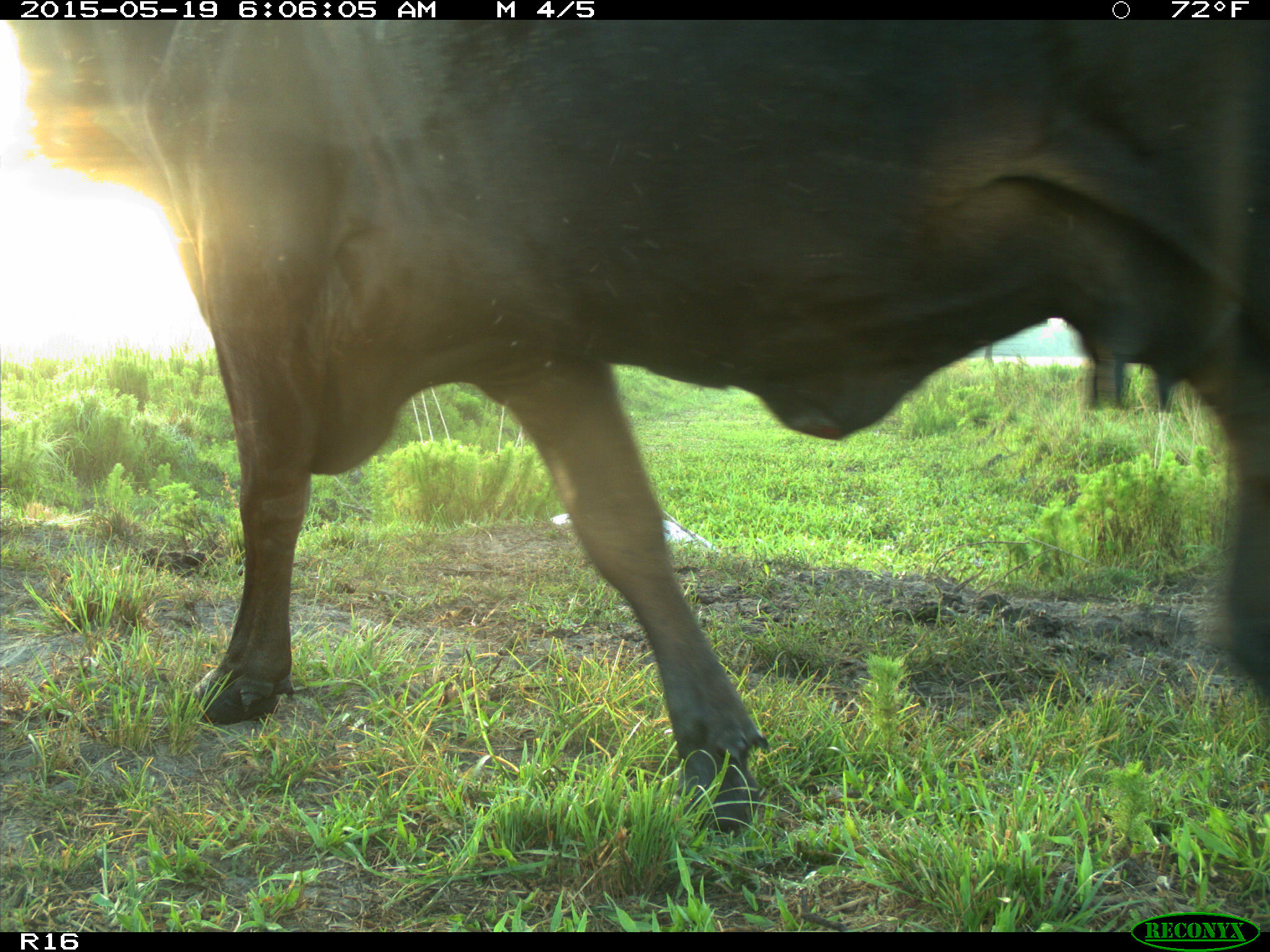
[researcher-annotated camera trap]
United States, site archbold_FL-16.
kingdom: Animalia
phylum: Chordata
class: Mammalia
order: Artiodactyla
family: Bovidae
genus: Bos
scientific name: Bos taurus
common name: domestic cow